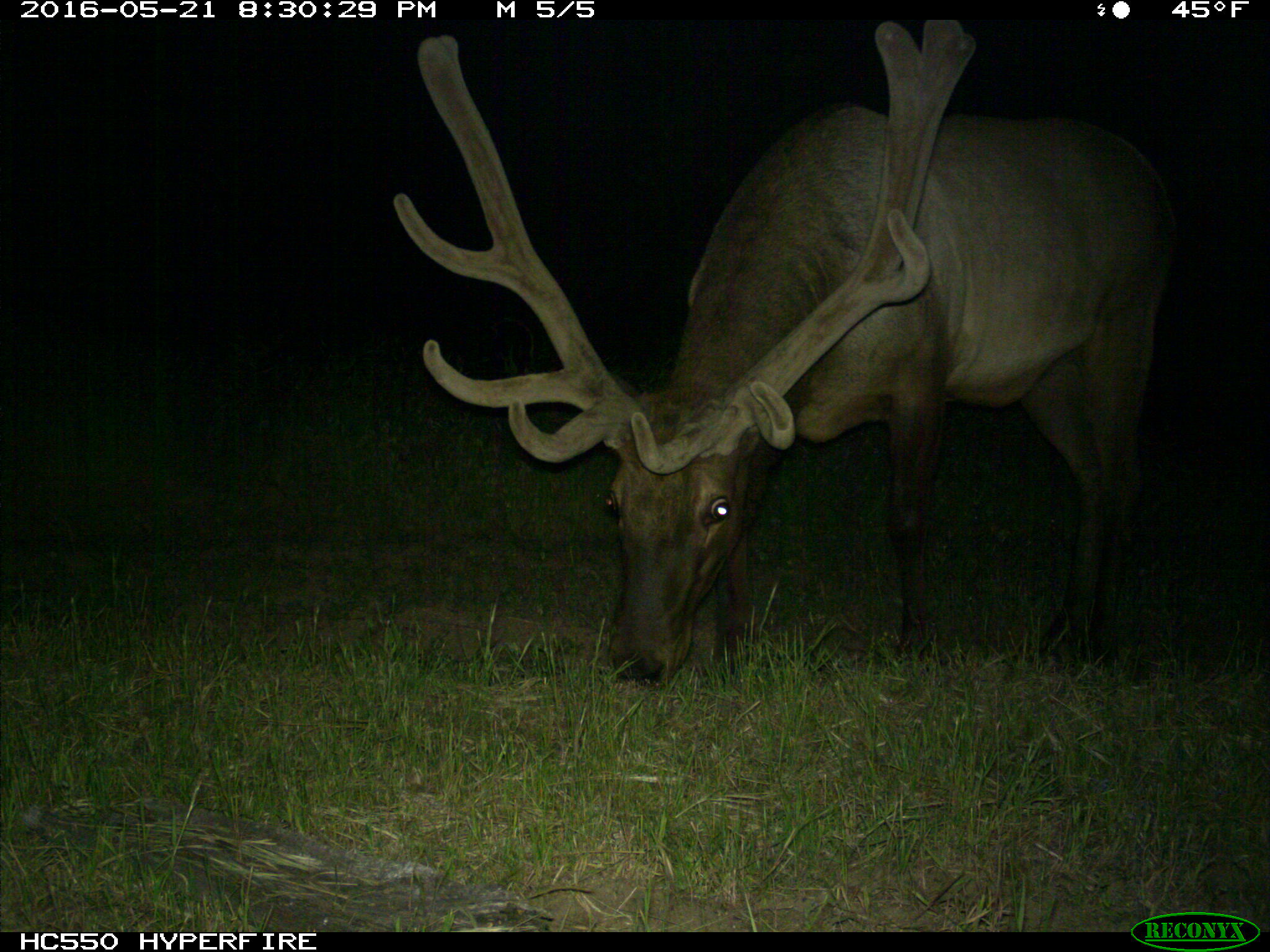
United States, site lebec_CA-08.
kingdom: Animalia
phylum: Chordata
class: Mammalia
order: Artiodactyla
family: Cervidae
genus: Cervus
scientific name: Cervus canadensis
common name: elk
Cervus canadensis (elk).